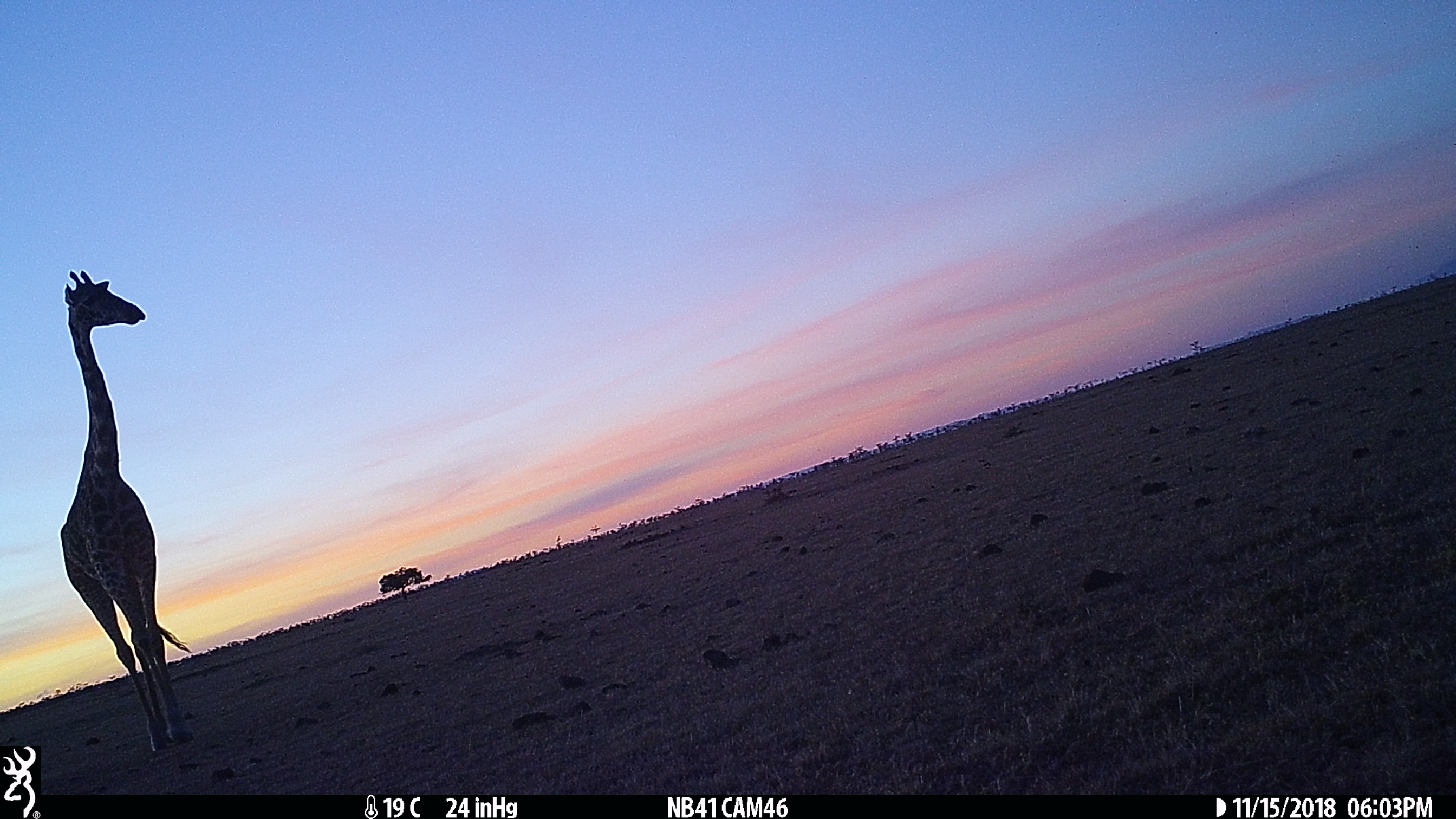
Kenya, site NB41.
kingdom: Animalia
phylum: Chordata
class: Mammalia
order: Artiodactyla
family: Giraffidae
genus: Giraffa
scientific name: Giraffa camelopardalis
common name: northern giraffe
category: giraffe